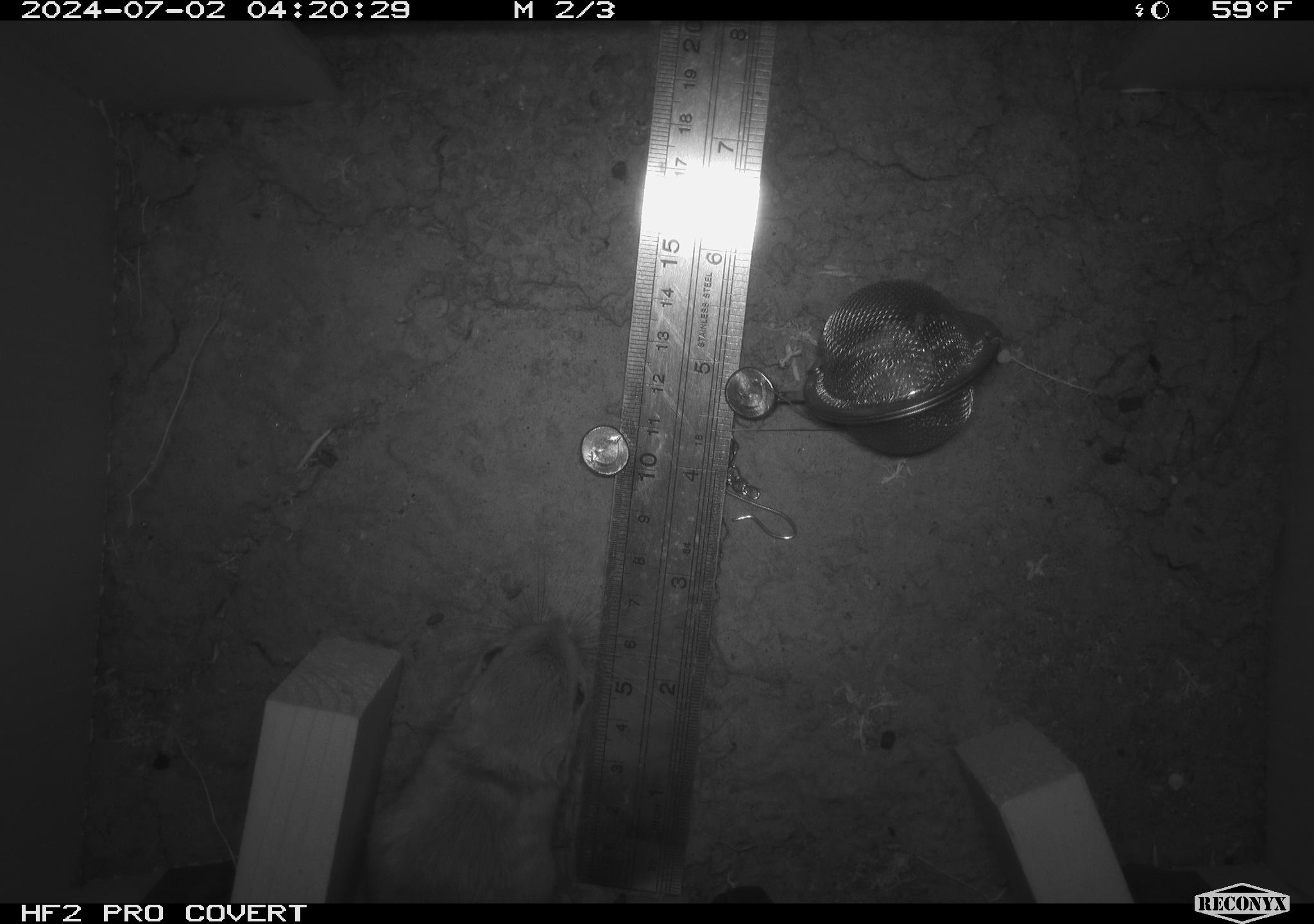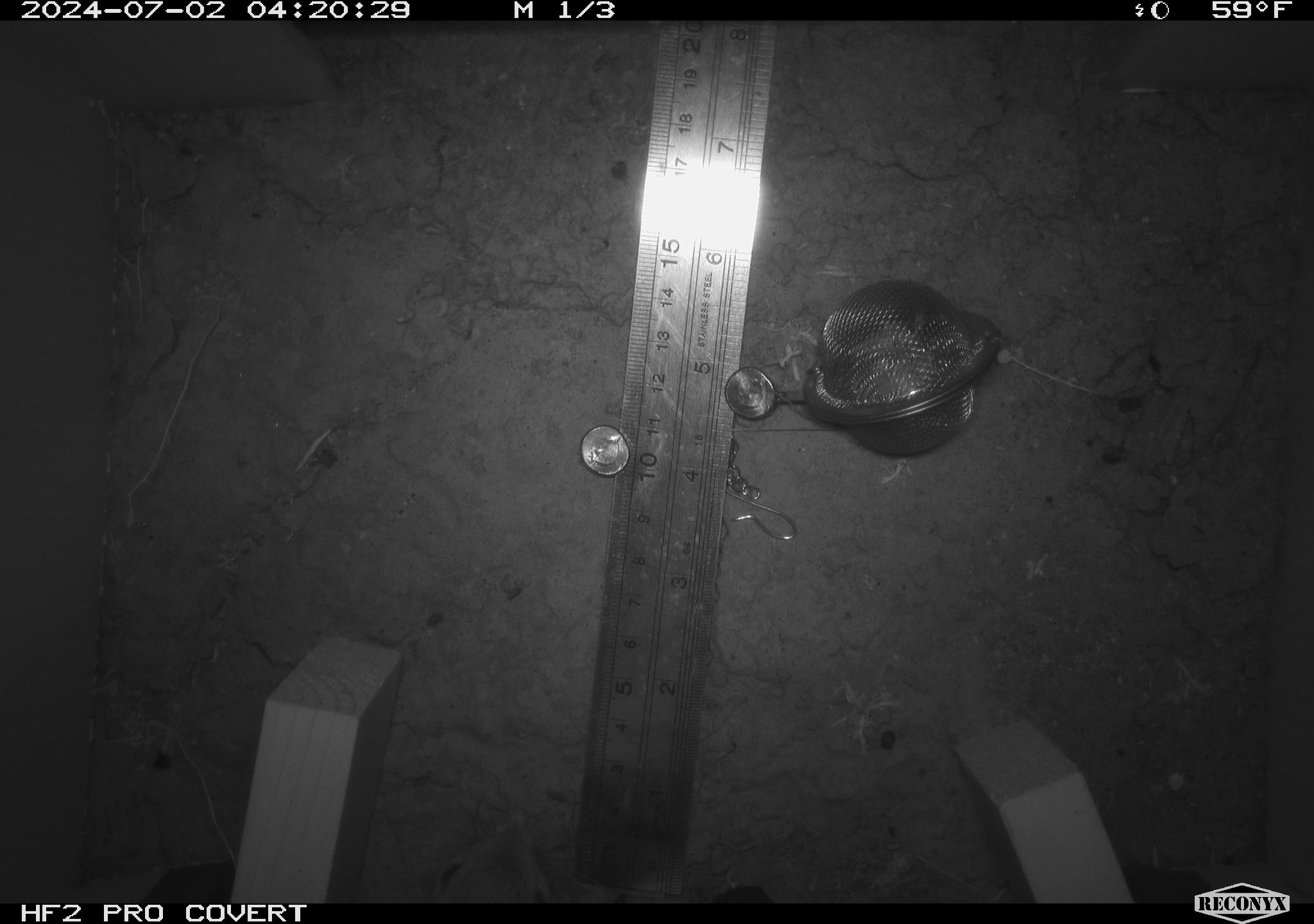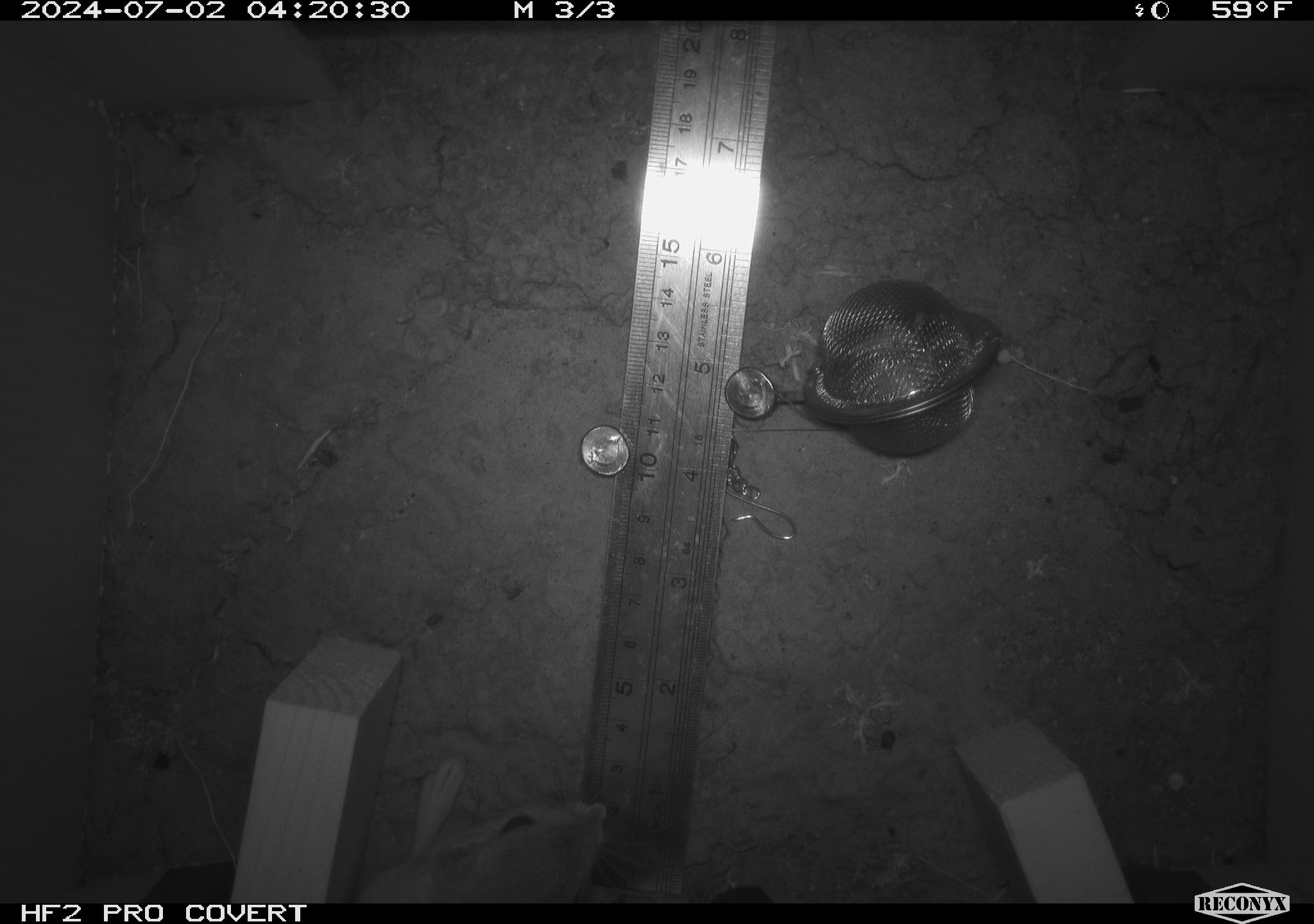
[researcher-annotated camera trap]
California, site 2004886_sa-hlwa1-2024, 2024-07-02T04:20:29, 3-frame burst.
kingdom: Animalia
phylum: Chordata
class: Mammalia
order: Rodentia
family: Heteromyidae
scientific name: Heteromyidae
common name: kangaroo rats and pocket mice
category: heteromyidae family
Heteromyidae family (kangaroo rats and pocket mice) (Heteromyidae).